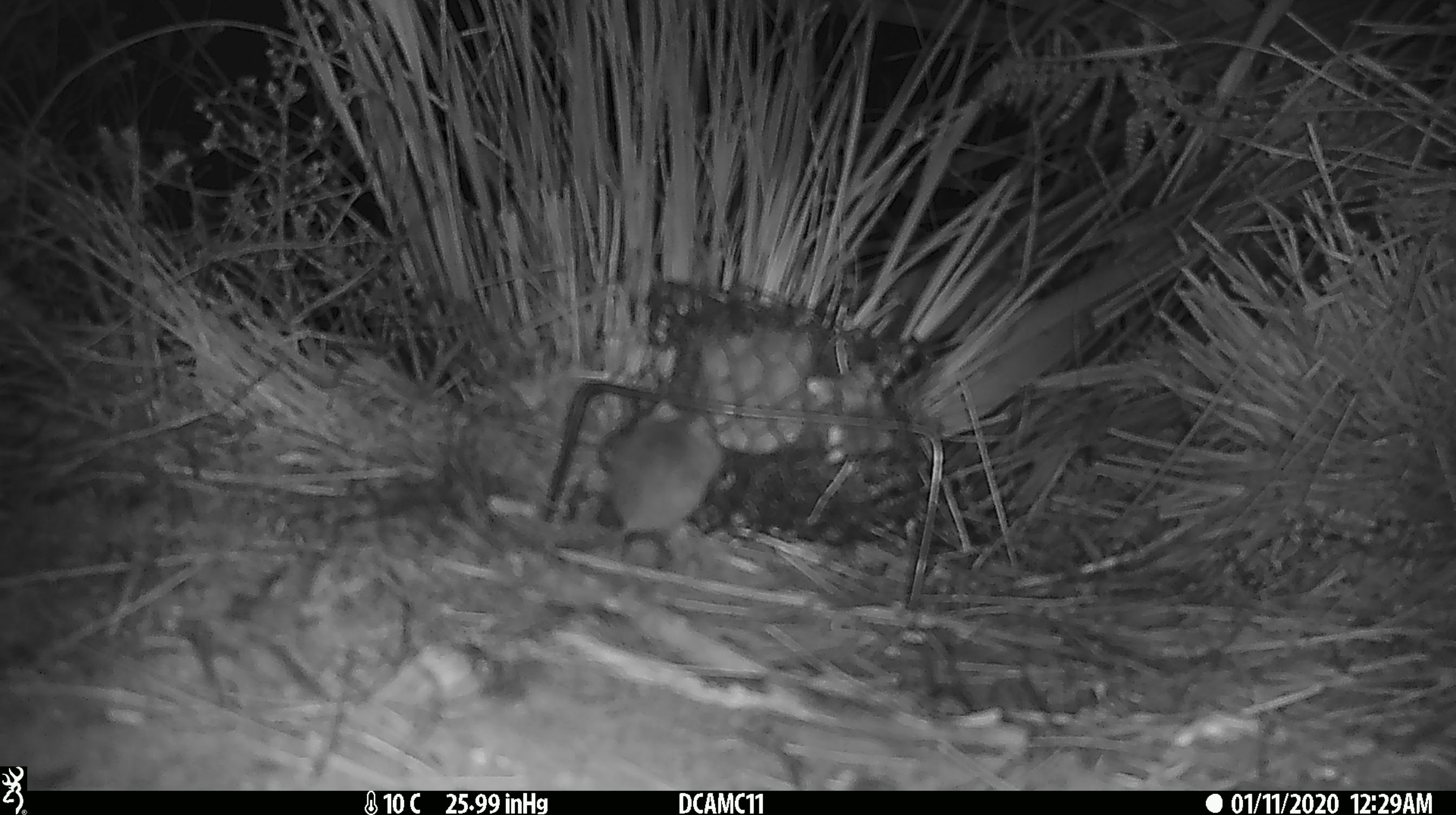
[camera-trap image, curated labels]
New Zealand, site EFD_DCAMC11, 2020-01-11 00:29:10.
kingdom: Animalia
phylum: Chordata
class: Mammalia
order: Rodentia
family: Muridae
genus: Mus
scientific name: Mus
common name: mouse